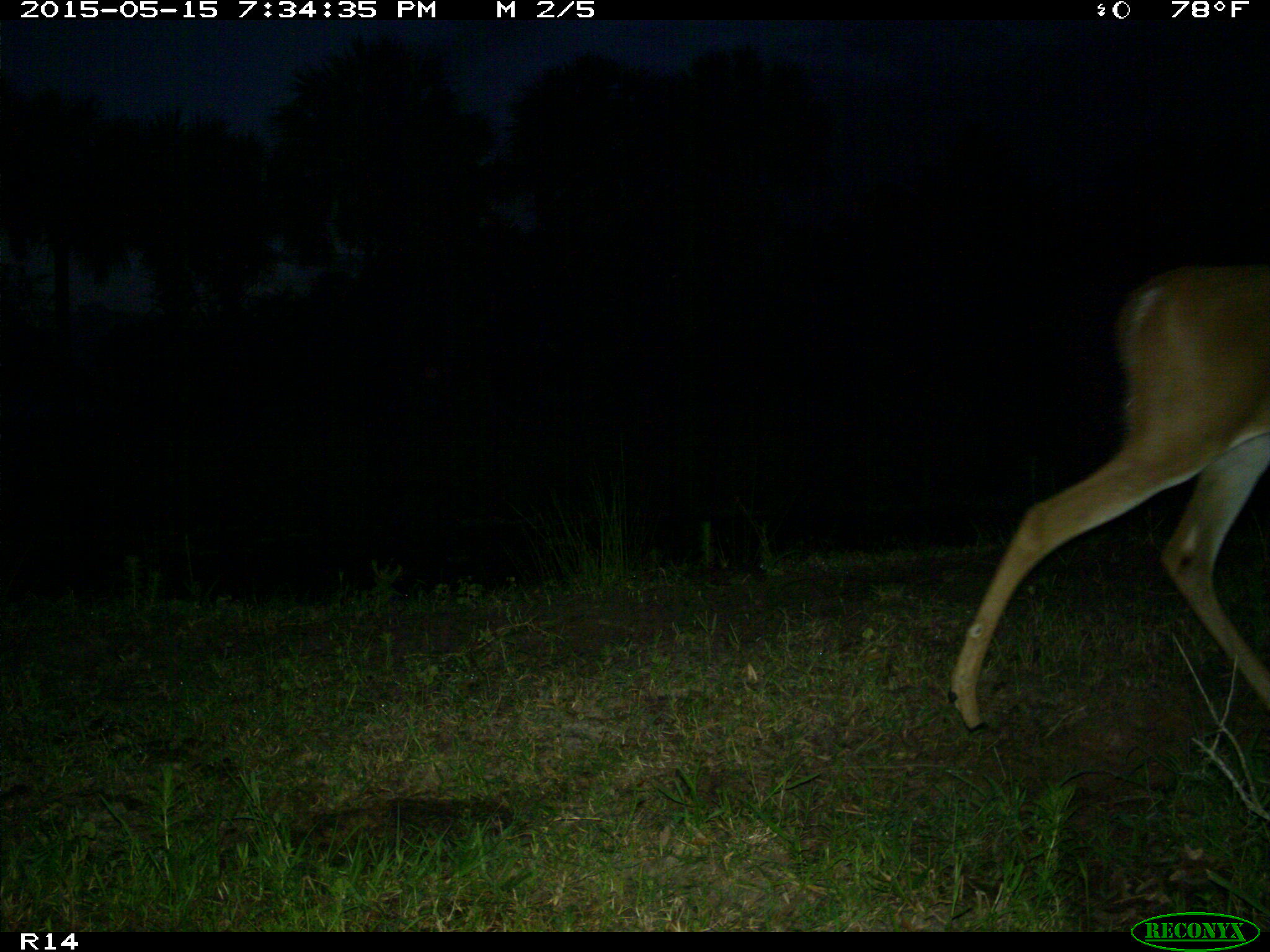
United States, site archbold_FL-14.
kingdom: Animalia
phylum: Chordata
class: Mammalia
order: Artiodactyla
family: Cervidae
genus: Odocoileus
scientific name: Odocoileus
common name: deer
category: unidentified deer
Unidentified deer (deer) (Odocoileus).